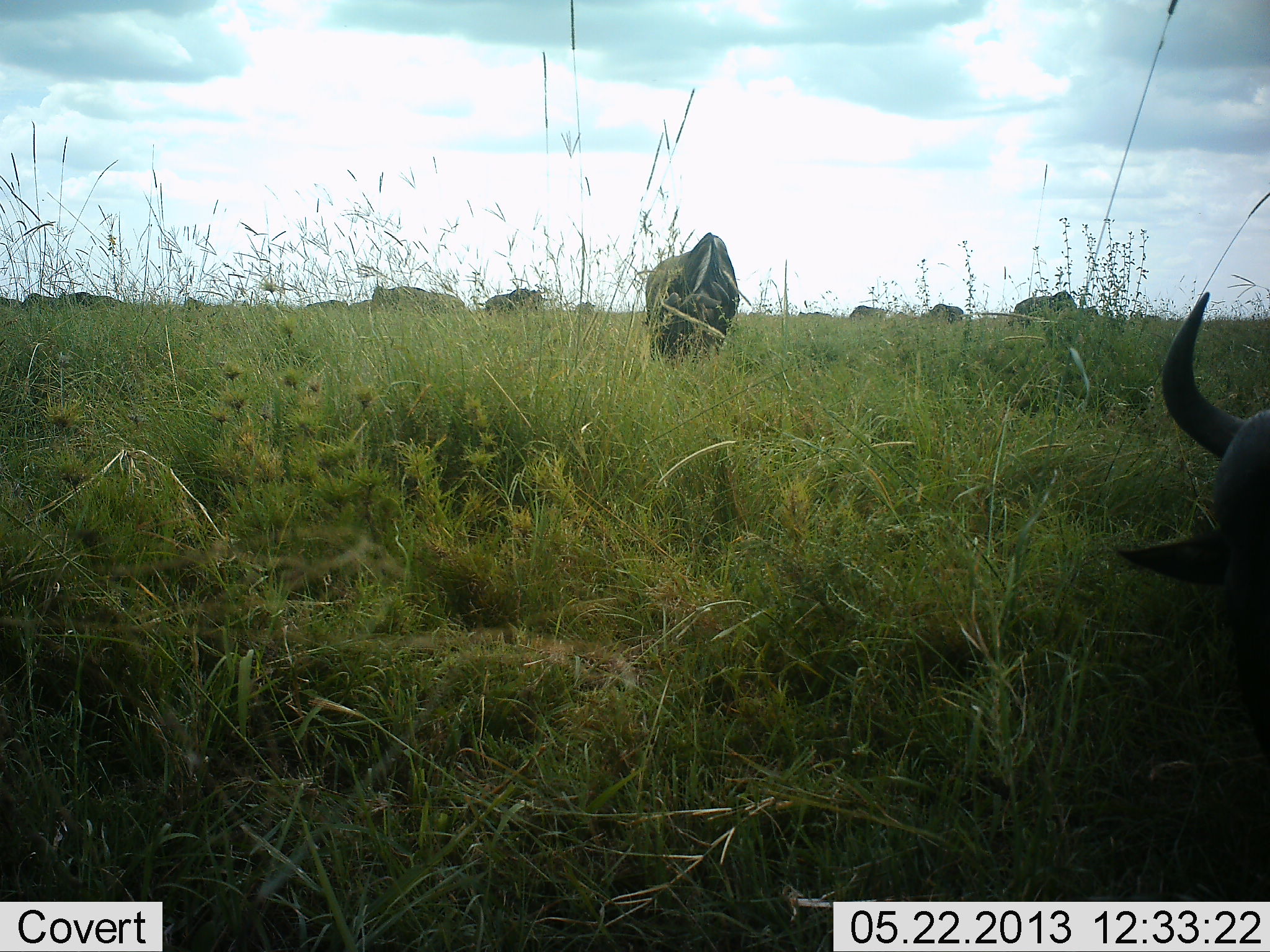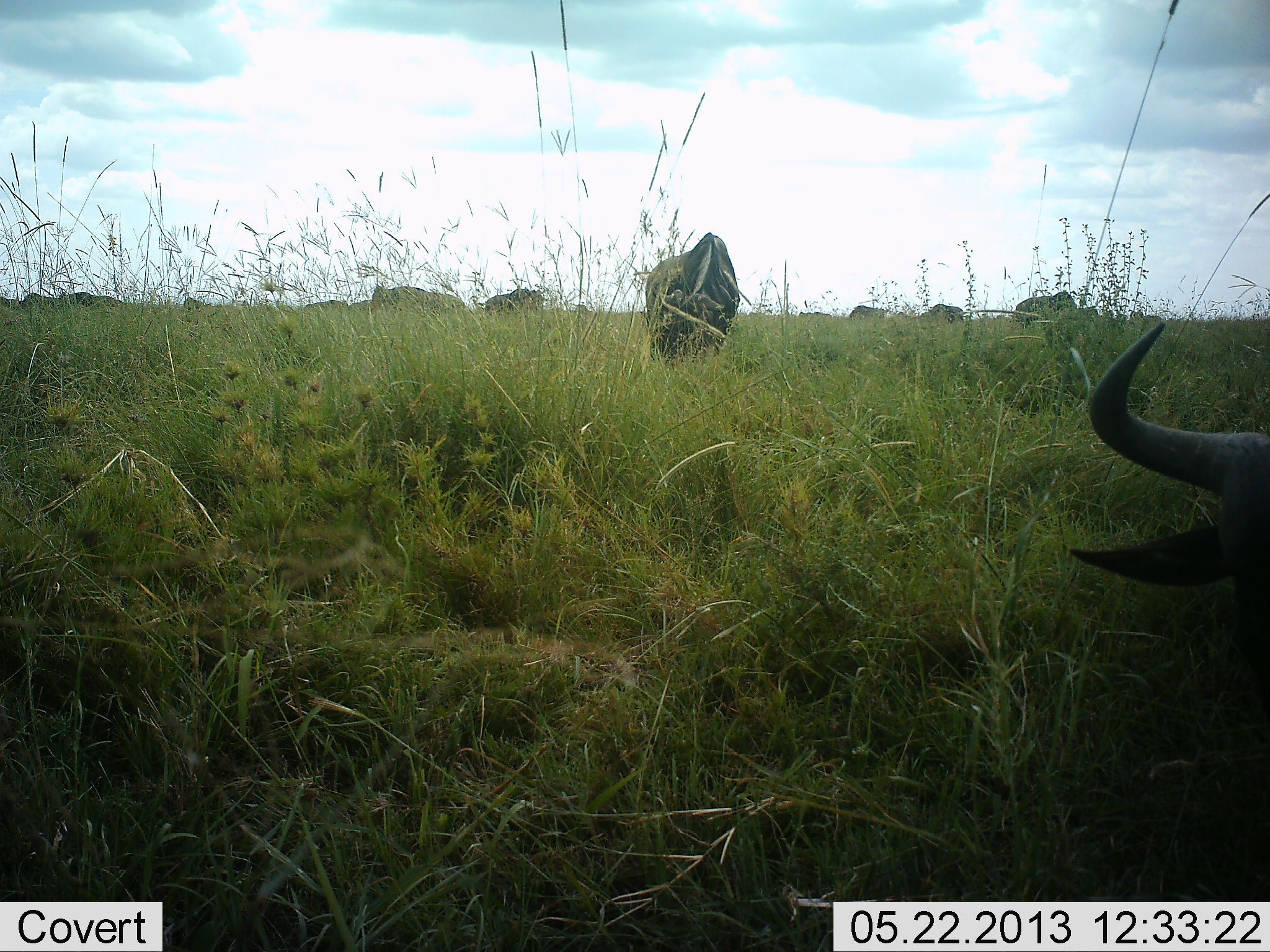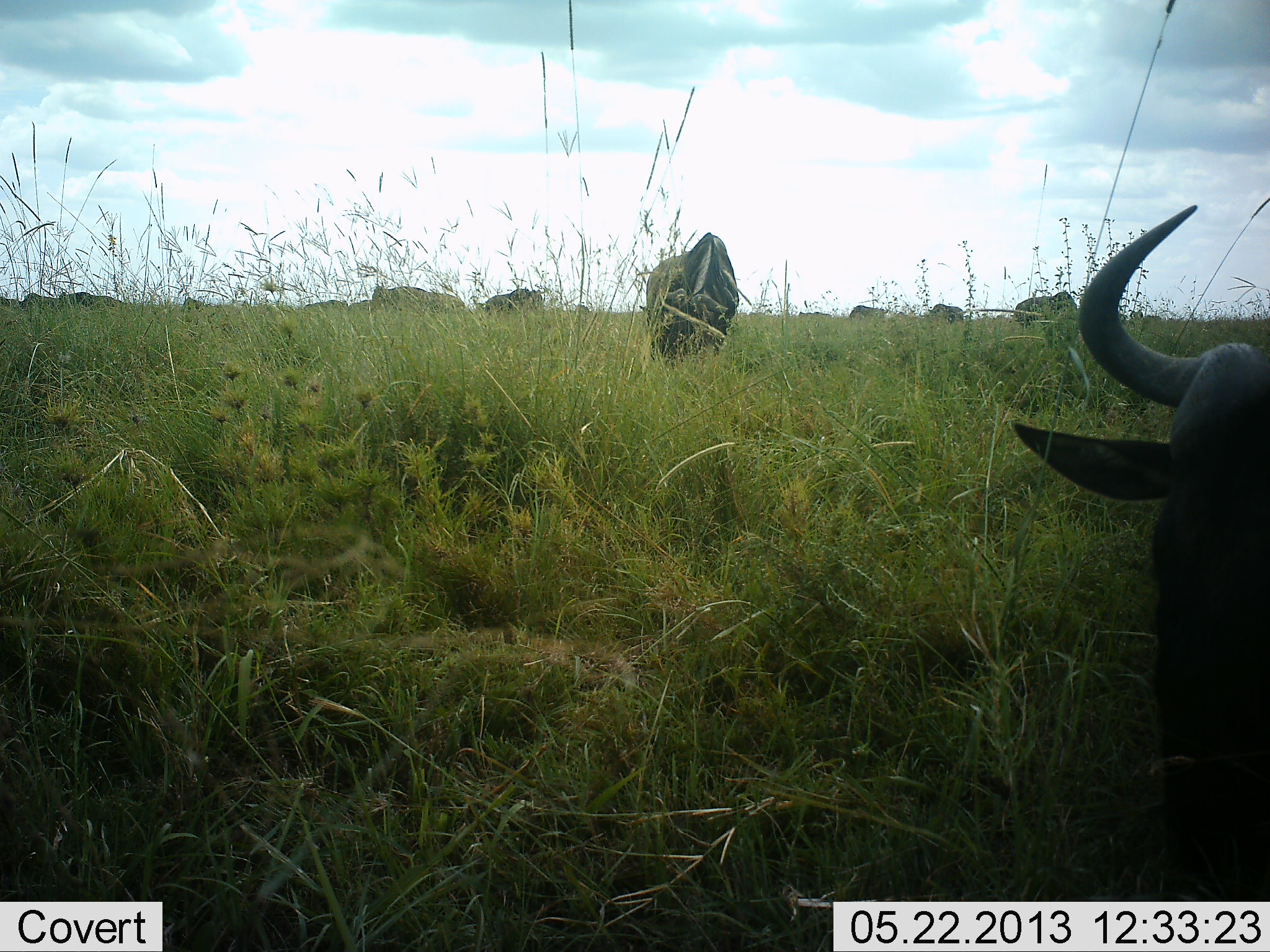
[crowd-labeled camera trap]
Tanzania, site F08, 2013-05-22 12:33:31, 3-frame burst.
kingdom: Animalia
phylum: Chordata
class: Mammalia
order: Artiodactyla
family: Bovidae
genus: Connochaetes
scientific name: Connochaetes taurinus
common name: blue wildebeest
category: wildebeest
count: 11-50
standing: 50%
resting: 36%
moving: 7%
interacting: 0%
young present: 0%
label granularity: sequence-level